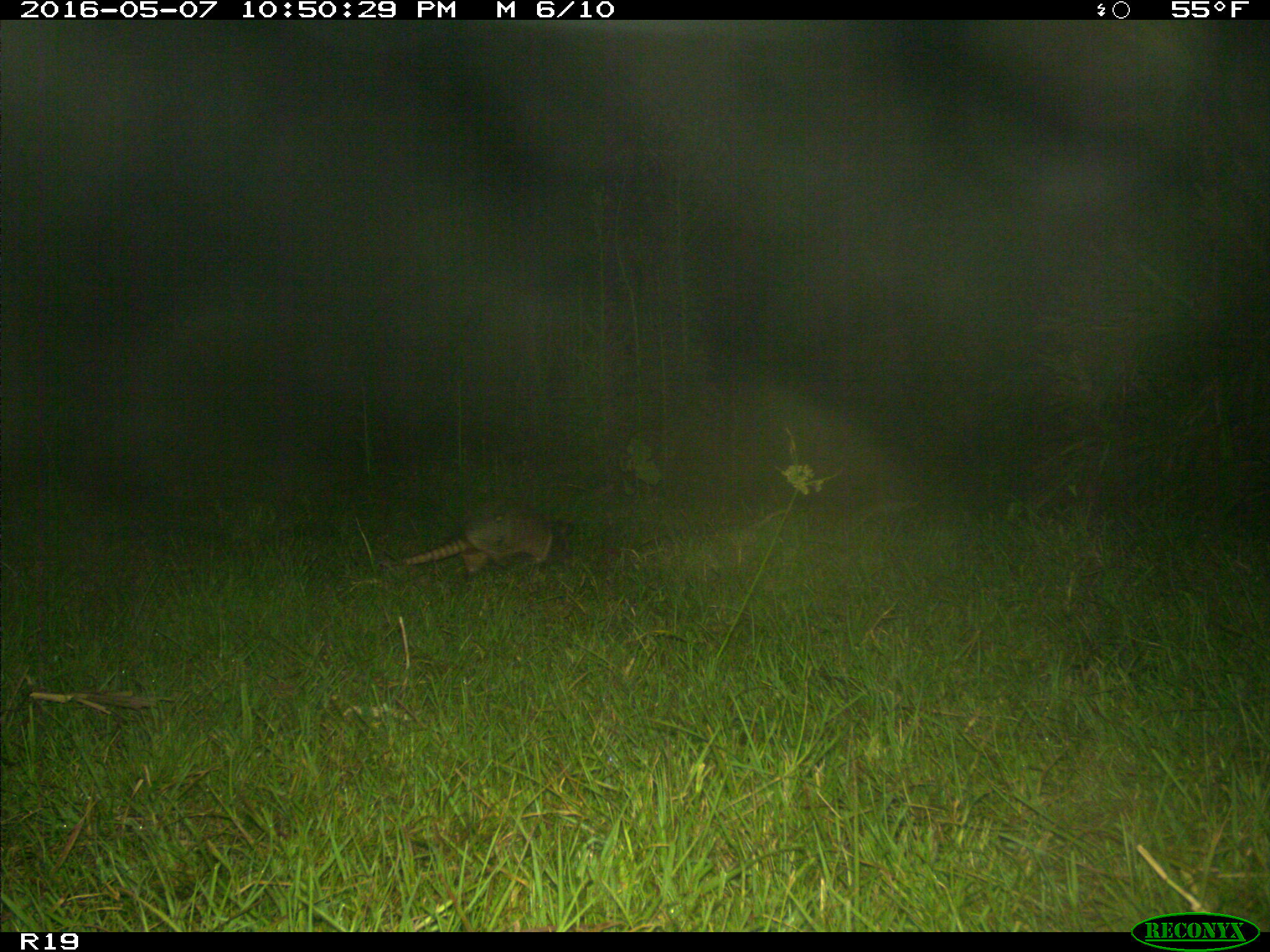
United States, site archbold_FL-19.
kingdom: Animalia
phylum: Chordata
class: Mammalia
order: Cingulata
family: Dasypodidae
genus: Dasypus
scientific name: Dasypus novemcinctus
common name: nine-banded armadillo